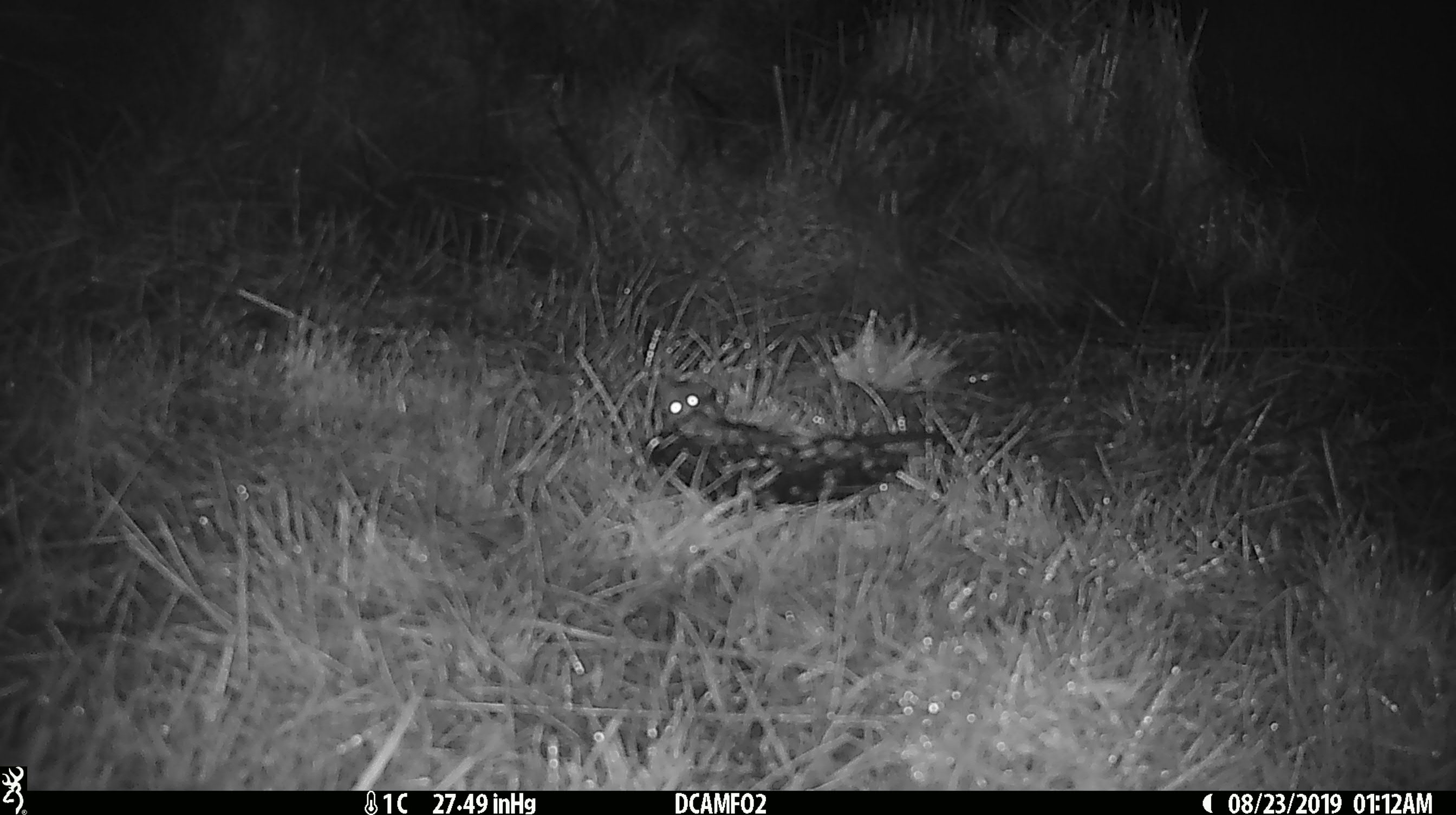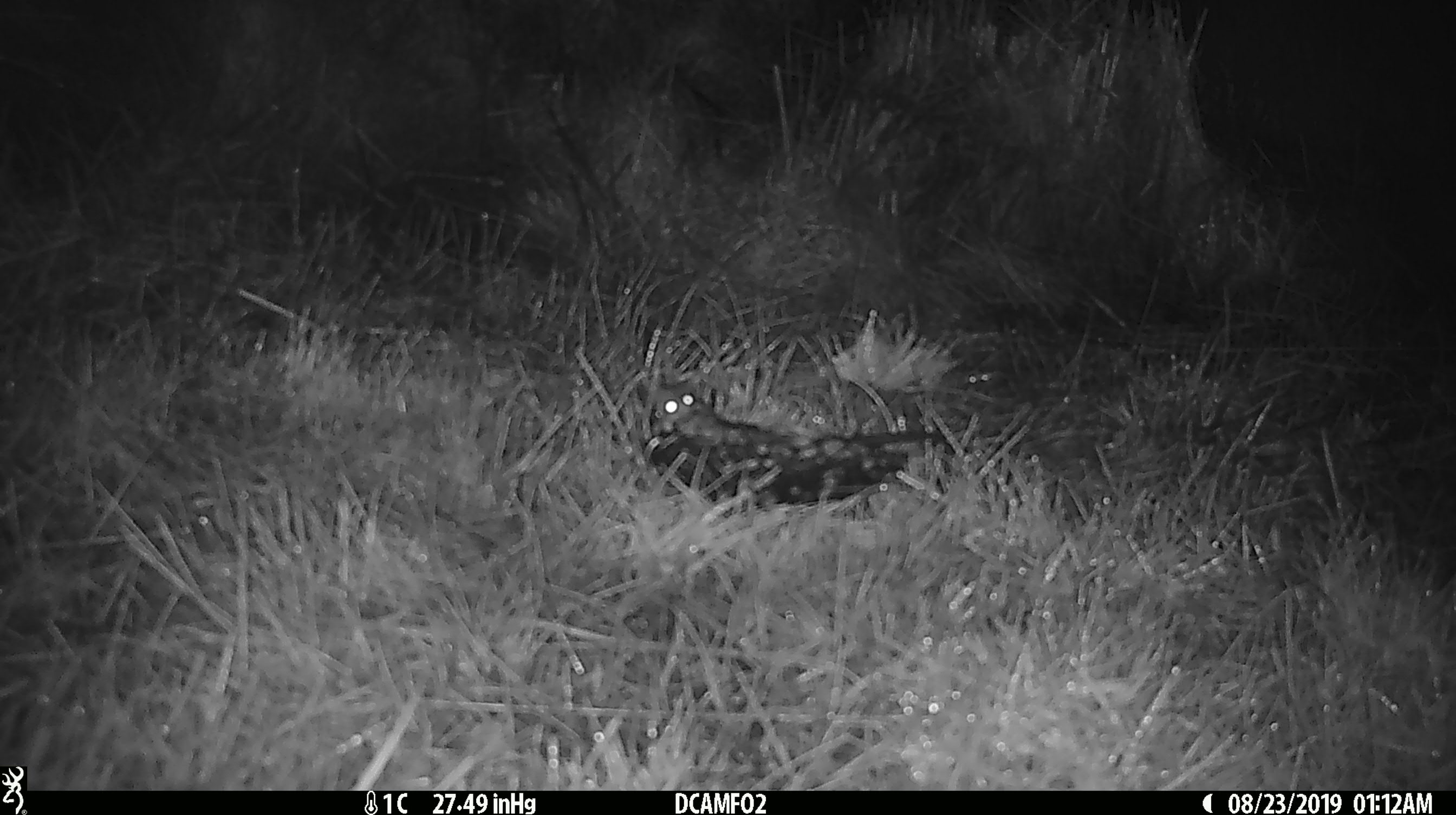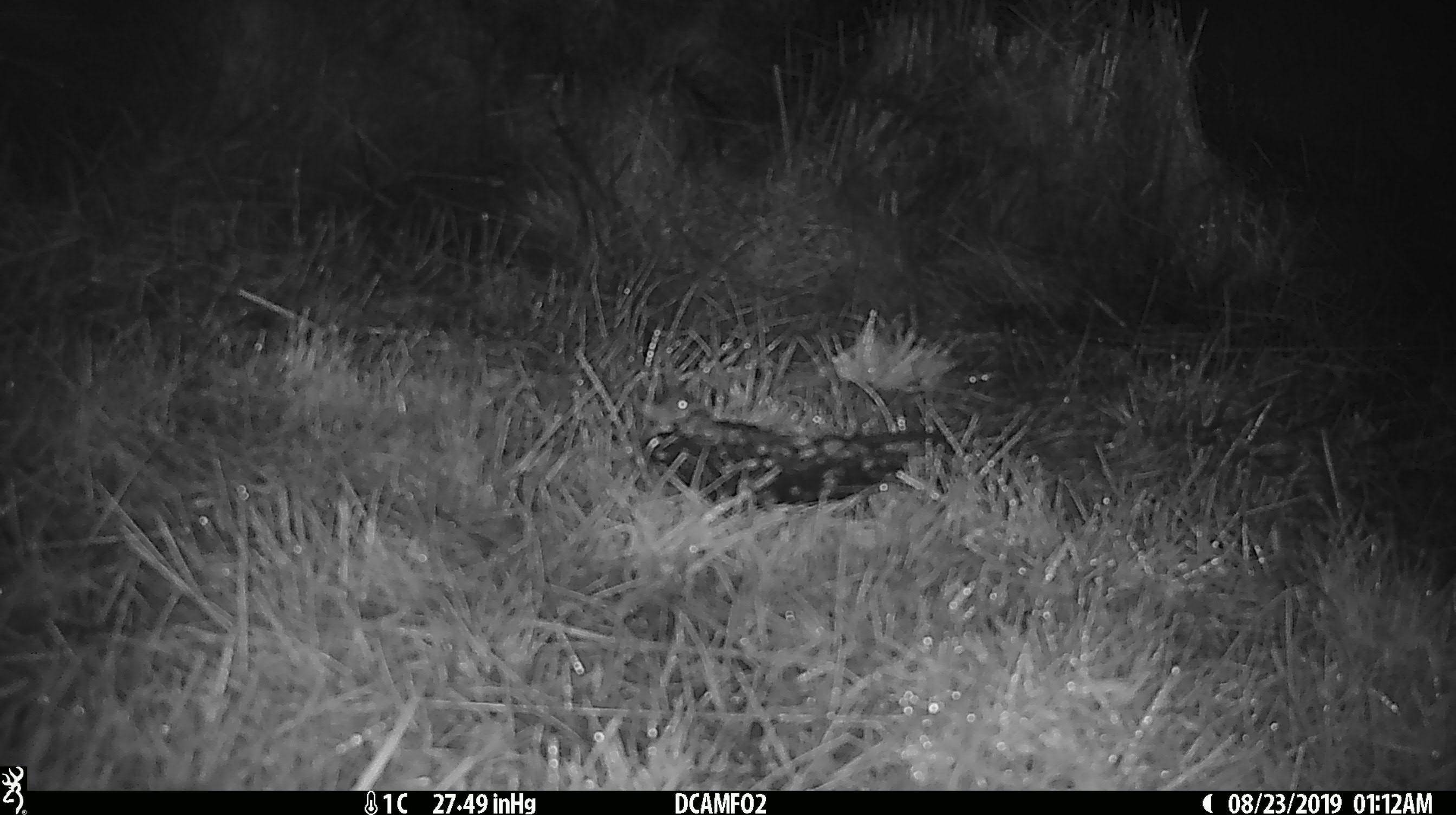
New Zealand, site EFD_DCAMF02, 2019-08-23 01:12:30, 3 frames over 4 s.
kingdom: Animalia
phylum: Chordata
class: Mammalia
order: Rodentia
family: Muridae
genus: Mus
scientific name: Mus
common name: mouse